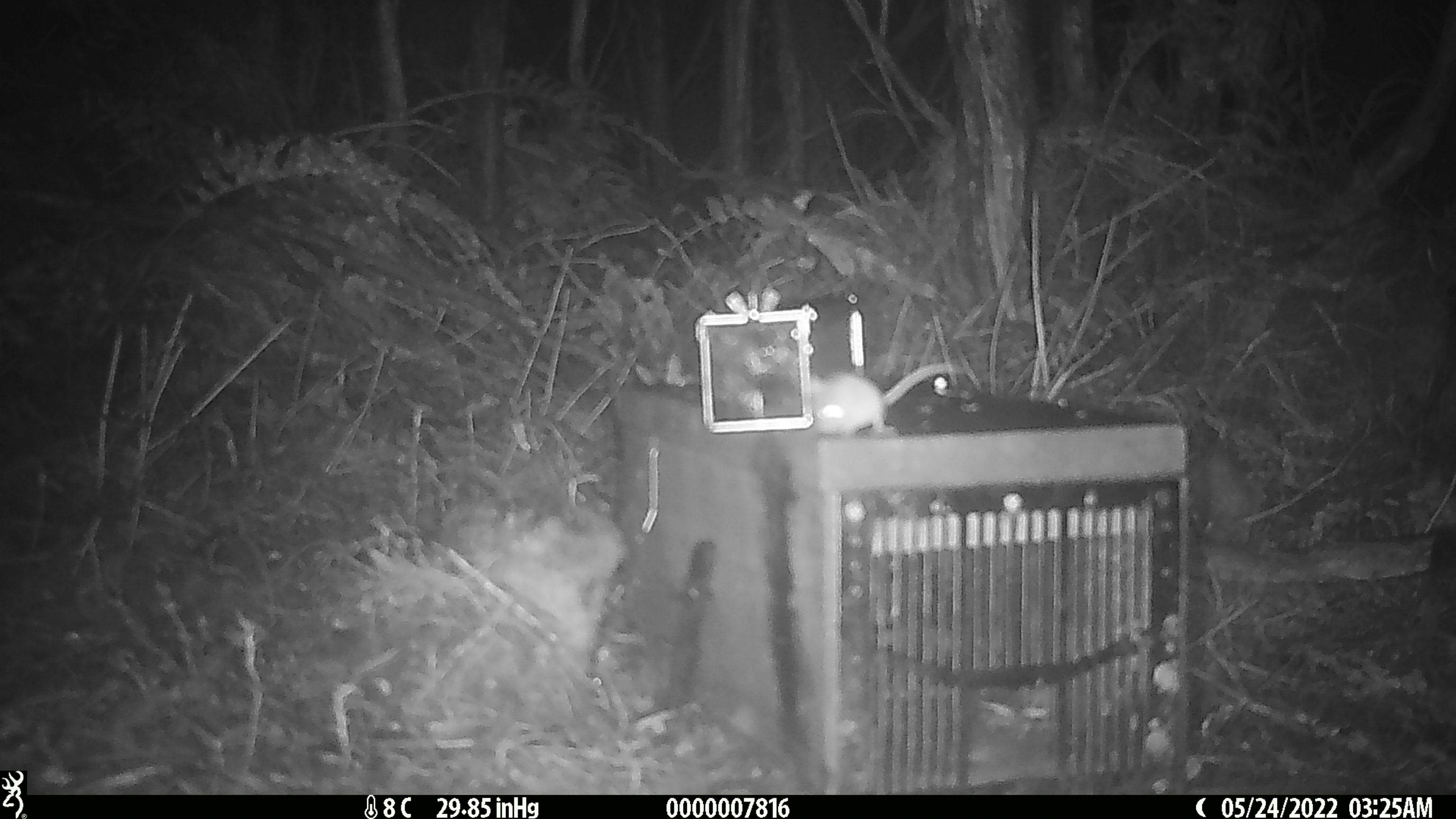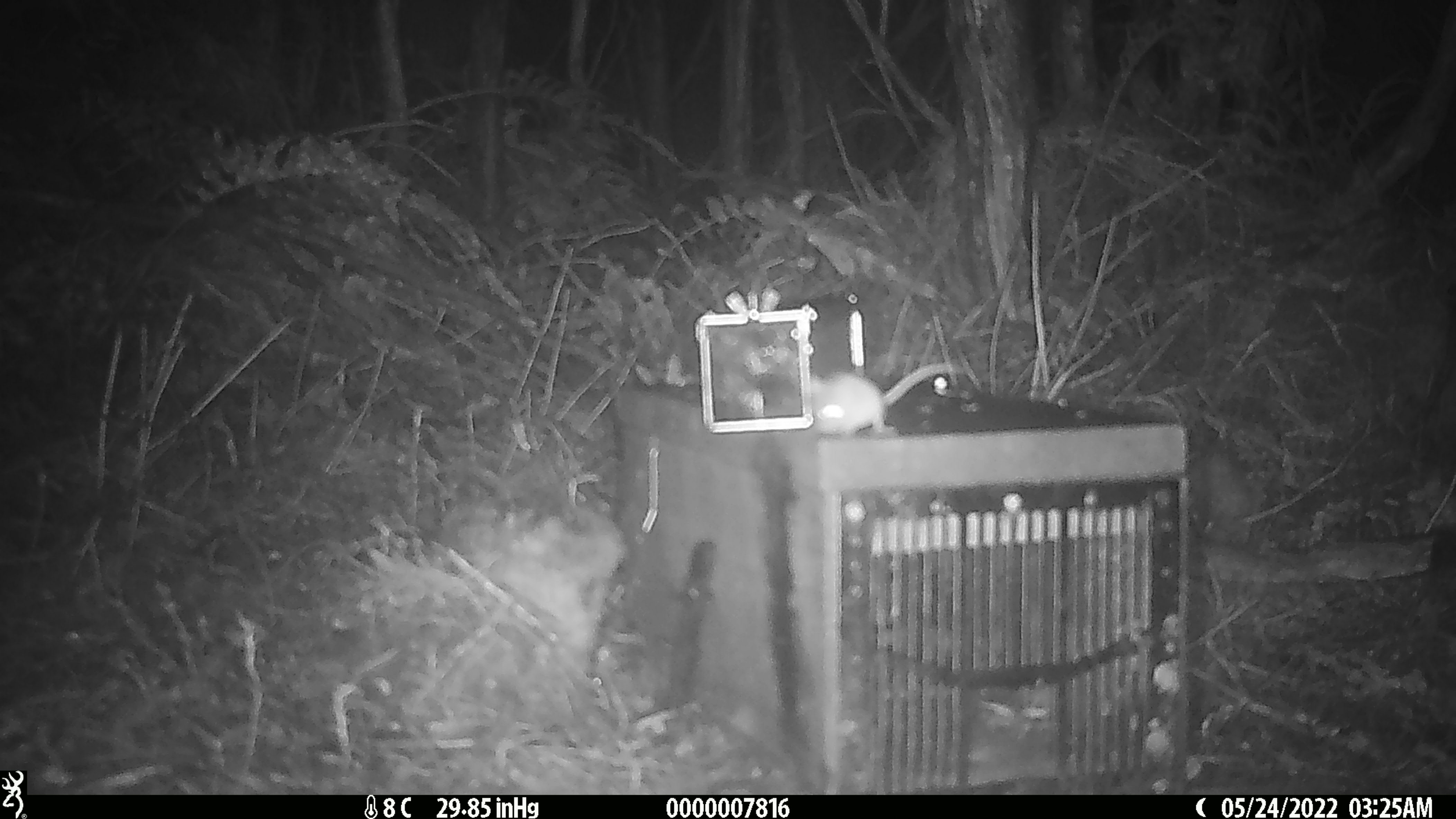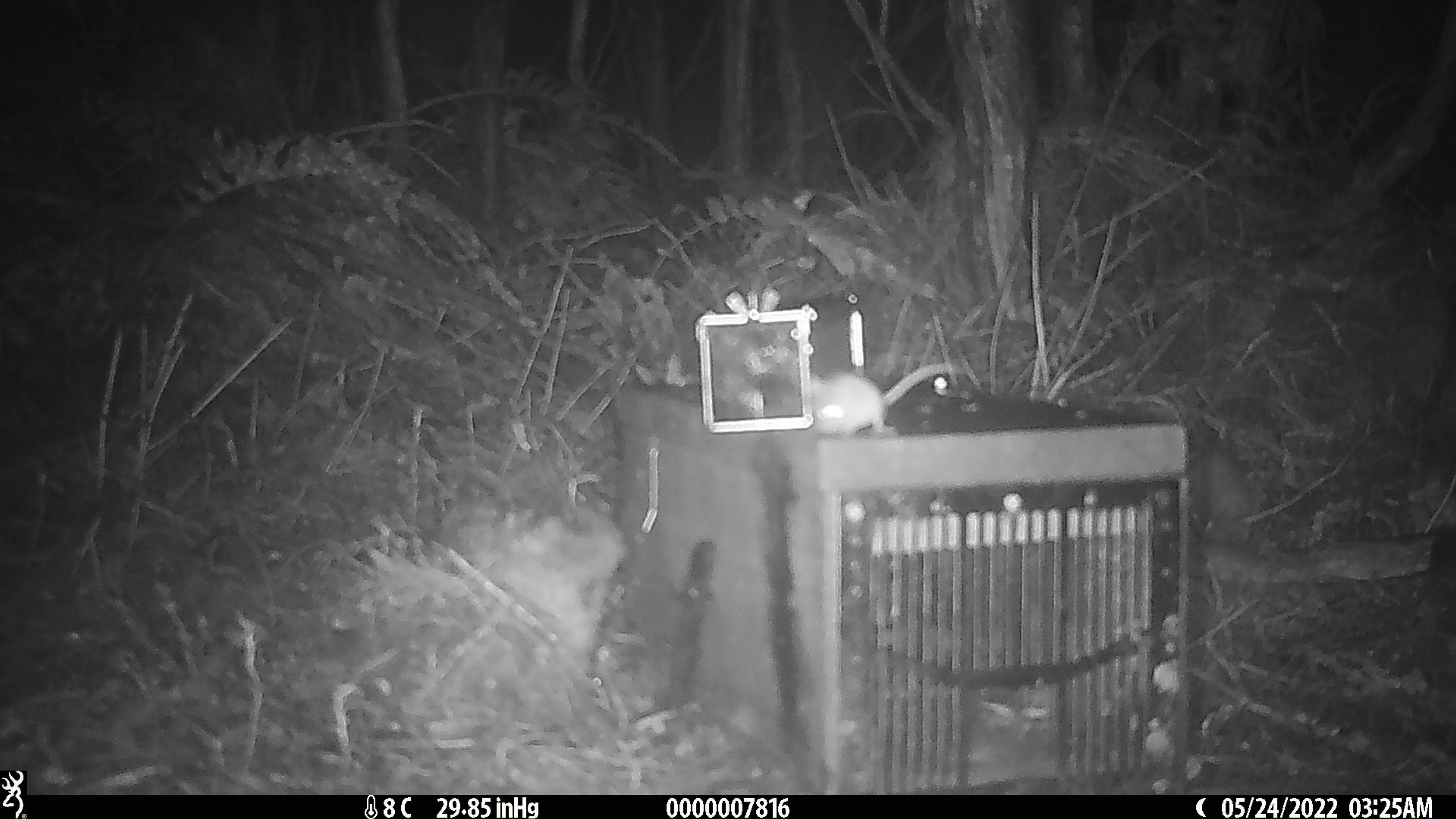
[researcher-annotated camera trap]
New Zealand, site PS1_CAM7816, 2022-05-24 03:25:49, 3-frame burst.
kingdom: Animalia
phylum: Chordata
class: Mammalia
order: Rodentia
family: Muridae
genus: Mus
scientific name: Mus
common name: mouse